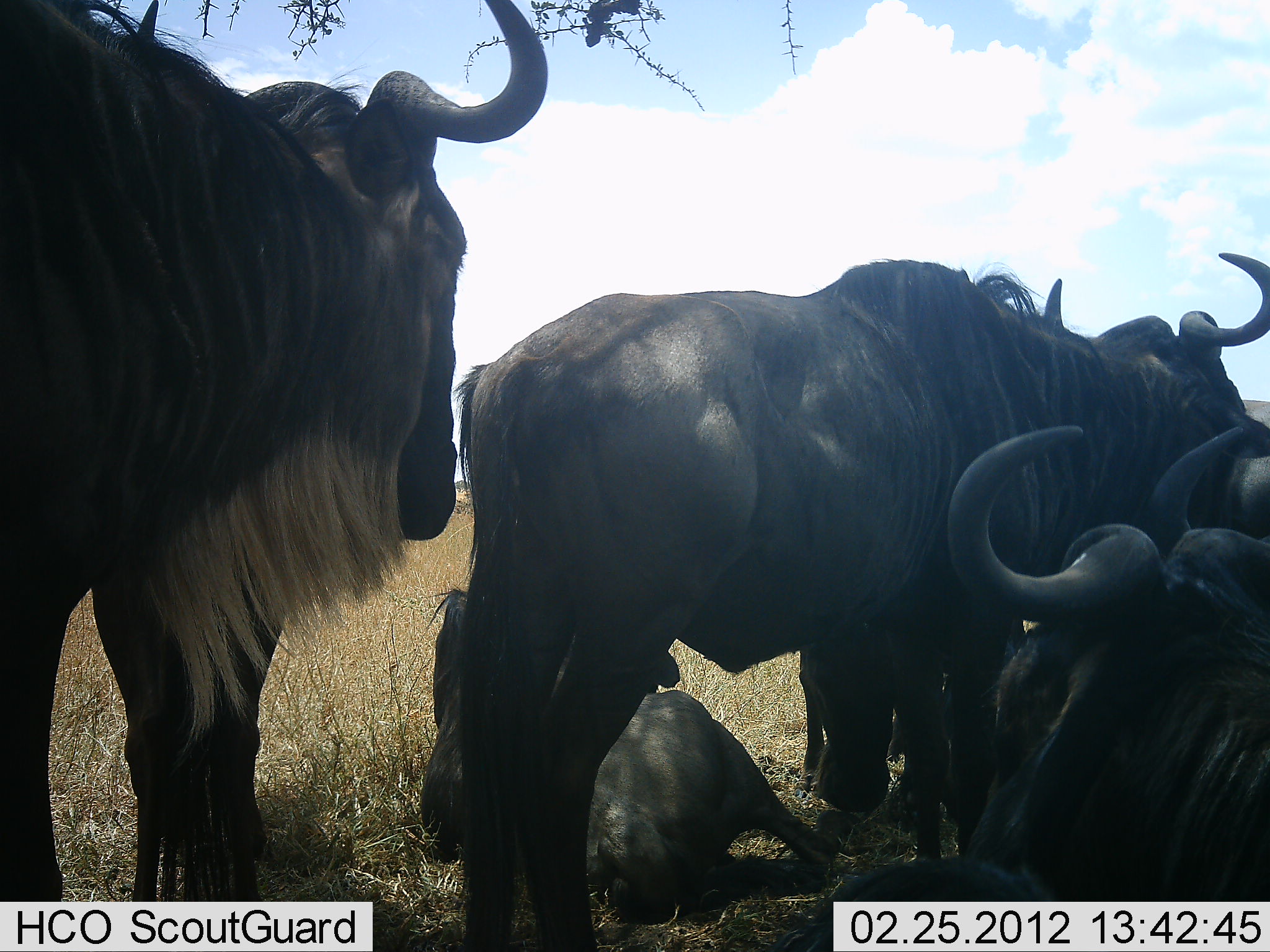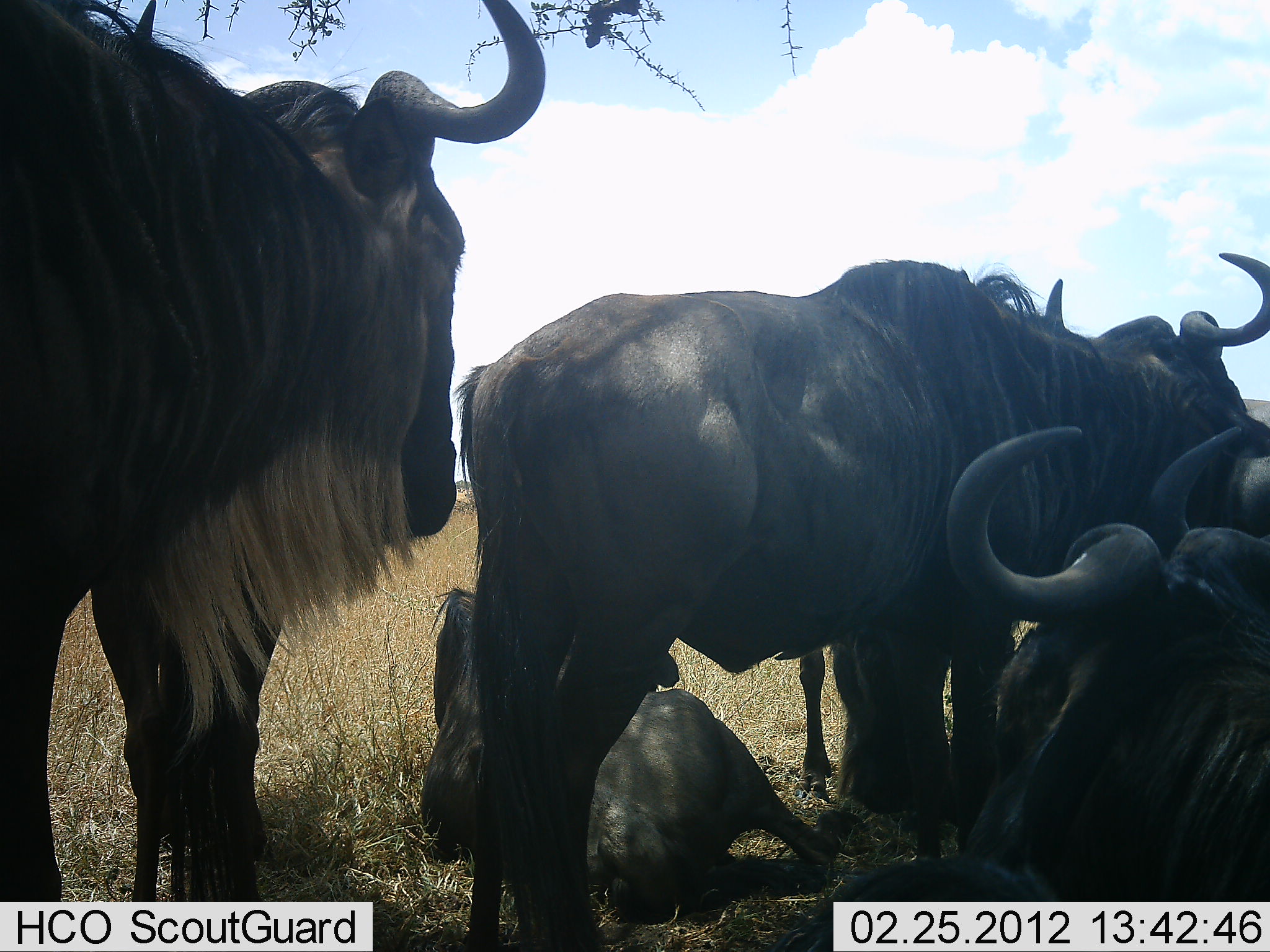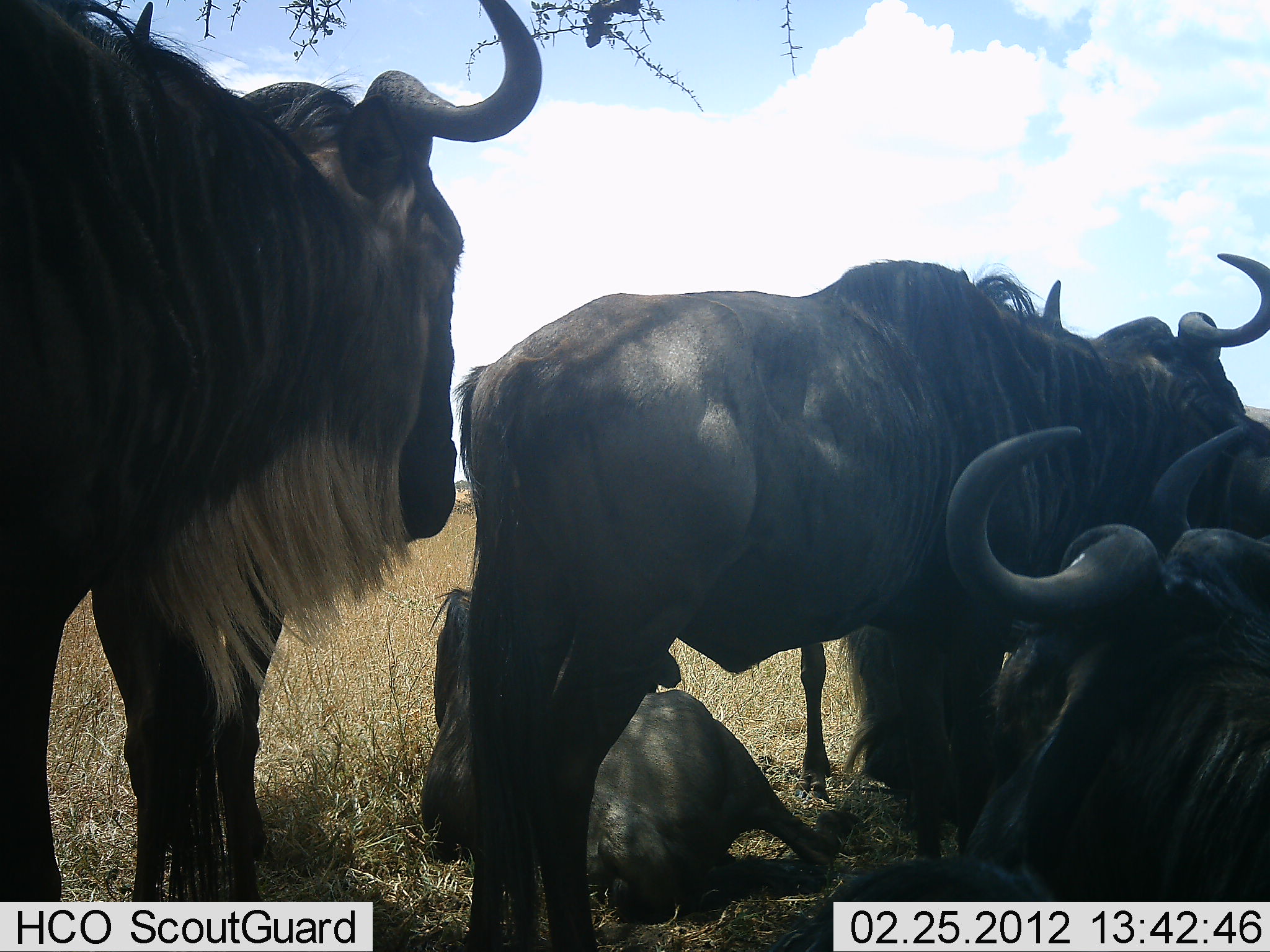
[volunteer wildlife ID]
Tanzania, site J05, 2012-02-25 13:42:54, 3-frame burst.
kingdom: Animalia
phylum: Chordata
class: Mammalia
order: Artiodactyla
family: Bovidae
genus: Connochaetes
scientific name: Connochaetes taurinus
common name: blue wildebeest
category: wildebeest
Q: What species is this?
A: Wildebeest (blue wildebeest) (Connochaetes taurinus).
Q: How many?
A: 5.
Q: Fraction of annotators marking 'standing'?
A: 81%.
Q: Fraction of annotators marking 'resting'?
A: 100%.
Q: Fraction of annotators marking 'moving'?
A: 0%.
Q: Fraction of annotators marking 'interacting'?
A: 4%.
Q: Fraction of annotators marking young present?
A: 4%.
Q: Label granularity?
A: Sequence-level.